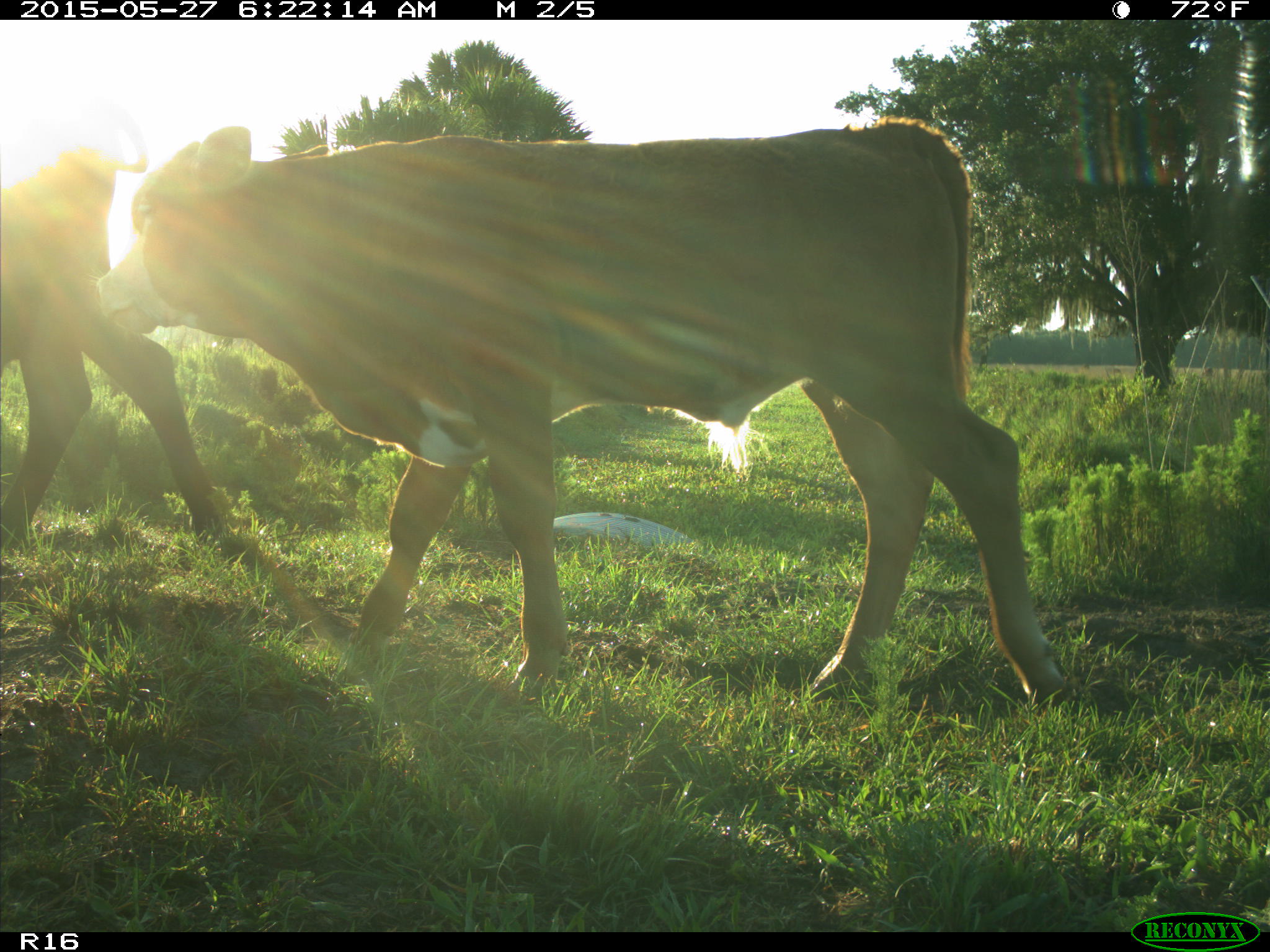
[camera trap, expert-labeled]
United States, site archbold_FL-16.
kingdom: Animalia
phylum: Chordata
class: Mammalia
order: Artiodactyla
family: Bovidae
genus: Bos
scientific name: Bos taurus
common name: domestic cow